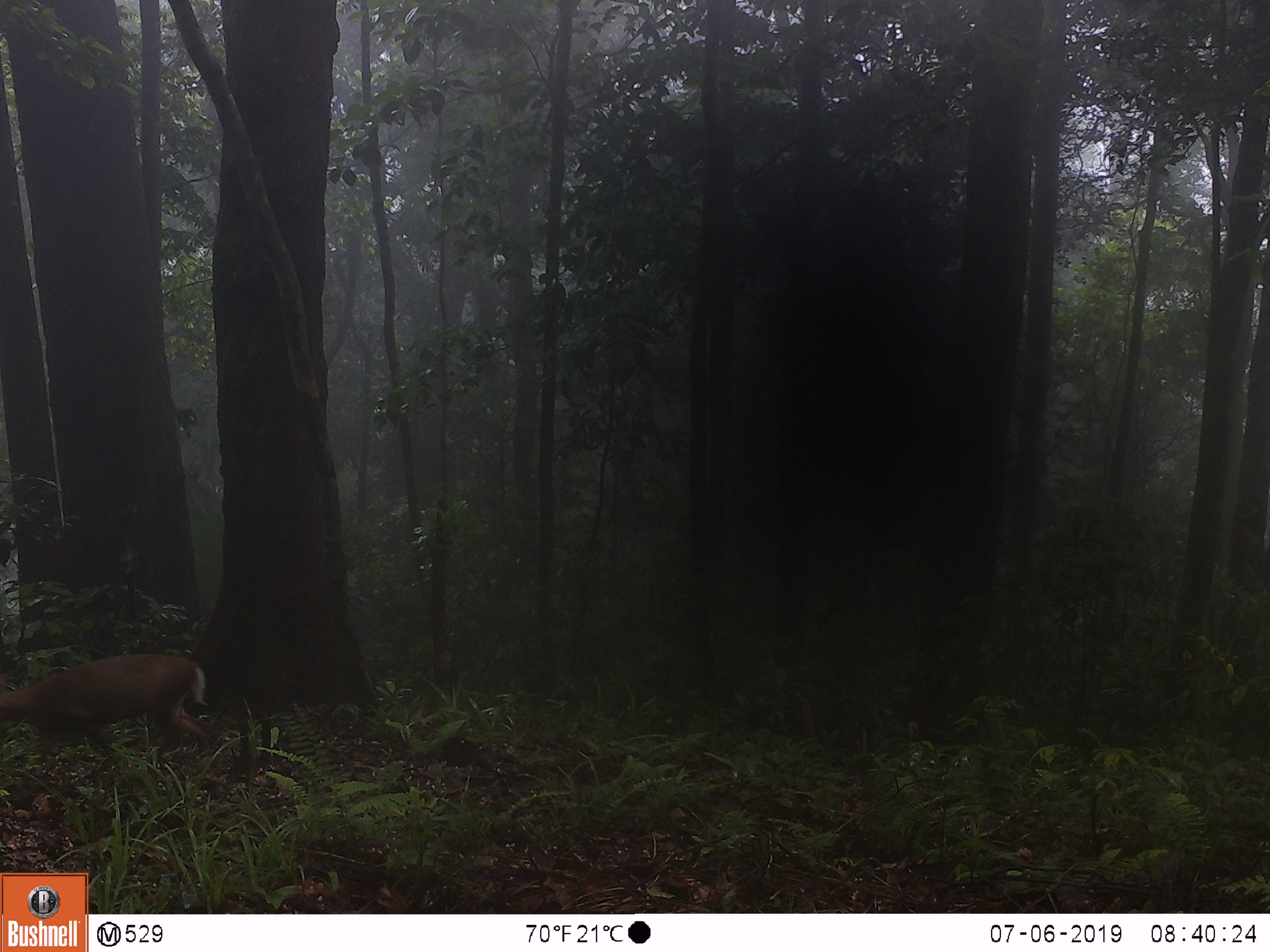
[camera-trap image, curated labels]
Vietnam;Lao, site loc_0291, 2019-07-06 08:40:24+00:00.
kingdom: Animalia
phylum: Chordata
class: Mammalia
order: Artiodactyla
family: Cervidae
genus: Muntiacus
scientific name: Muntiacus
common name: muntjacs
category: unidentified muntjac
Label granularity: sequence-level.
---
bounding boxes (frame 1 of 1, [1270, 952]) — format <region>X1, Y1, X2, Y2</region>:
unidentified muntjac: <region>0, 653, 209, 768</region>